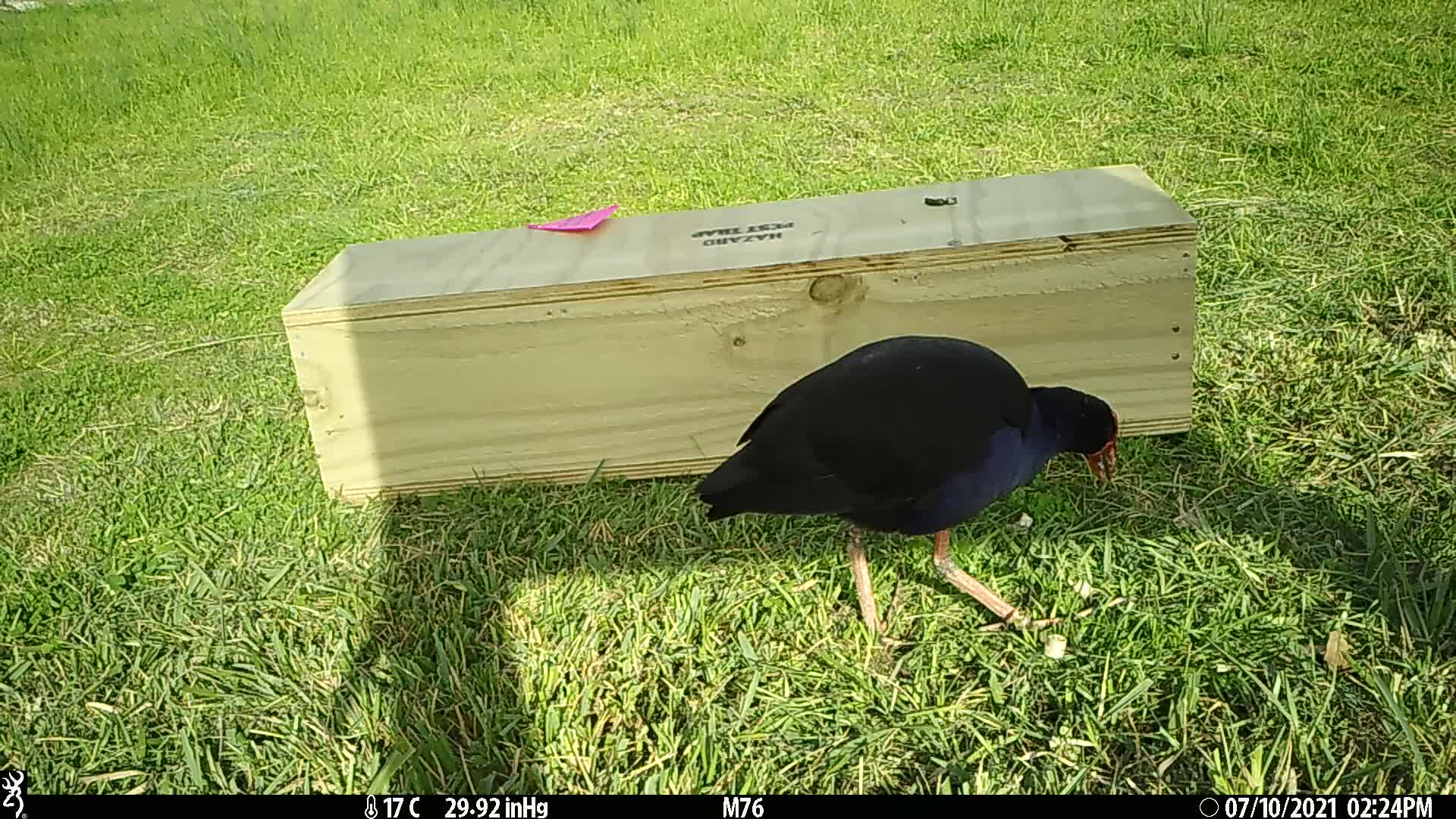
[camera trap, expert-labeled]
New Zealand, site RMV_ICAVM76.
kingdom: Animalia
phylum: Chordata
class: Aves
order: Gruiformes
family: Rallidae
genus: Porphyrio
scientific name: Porphyrio melanotus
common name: australasian swamphen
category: pukeko